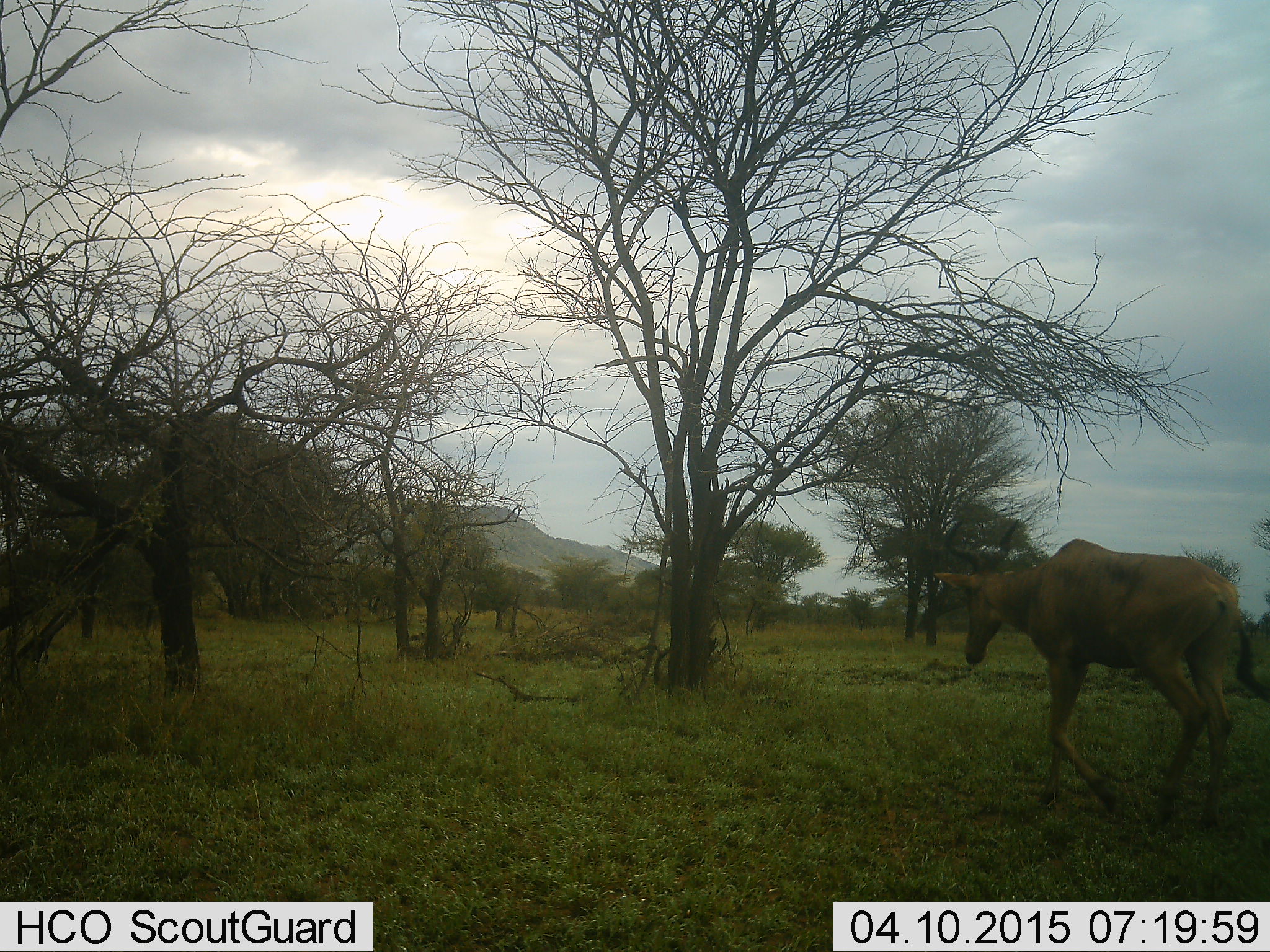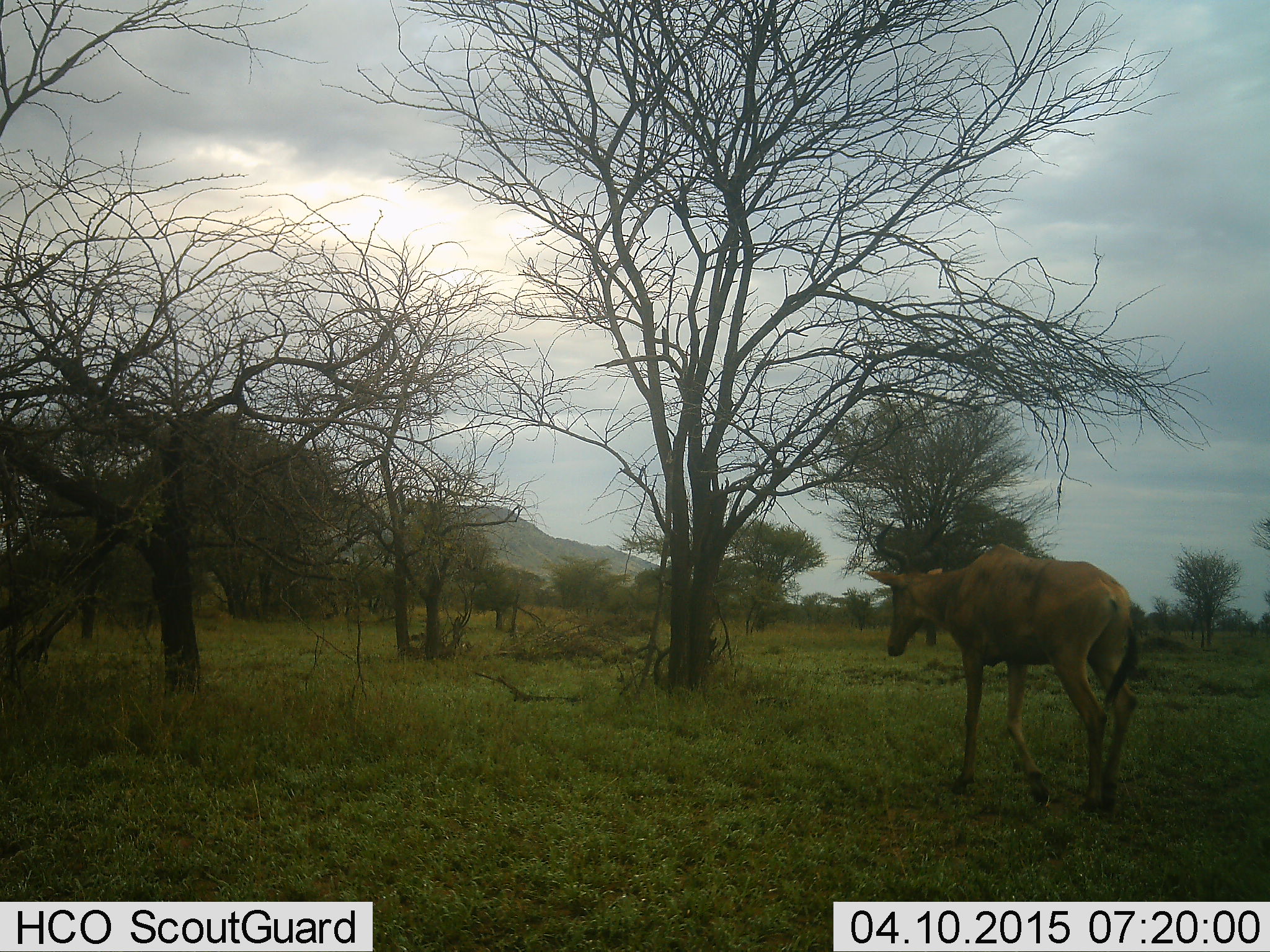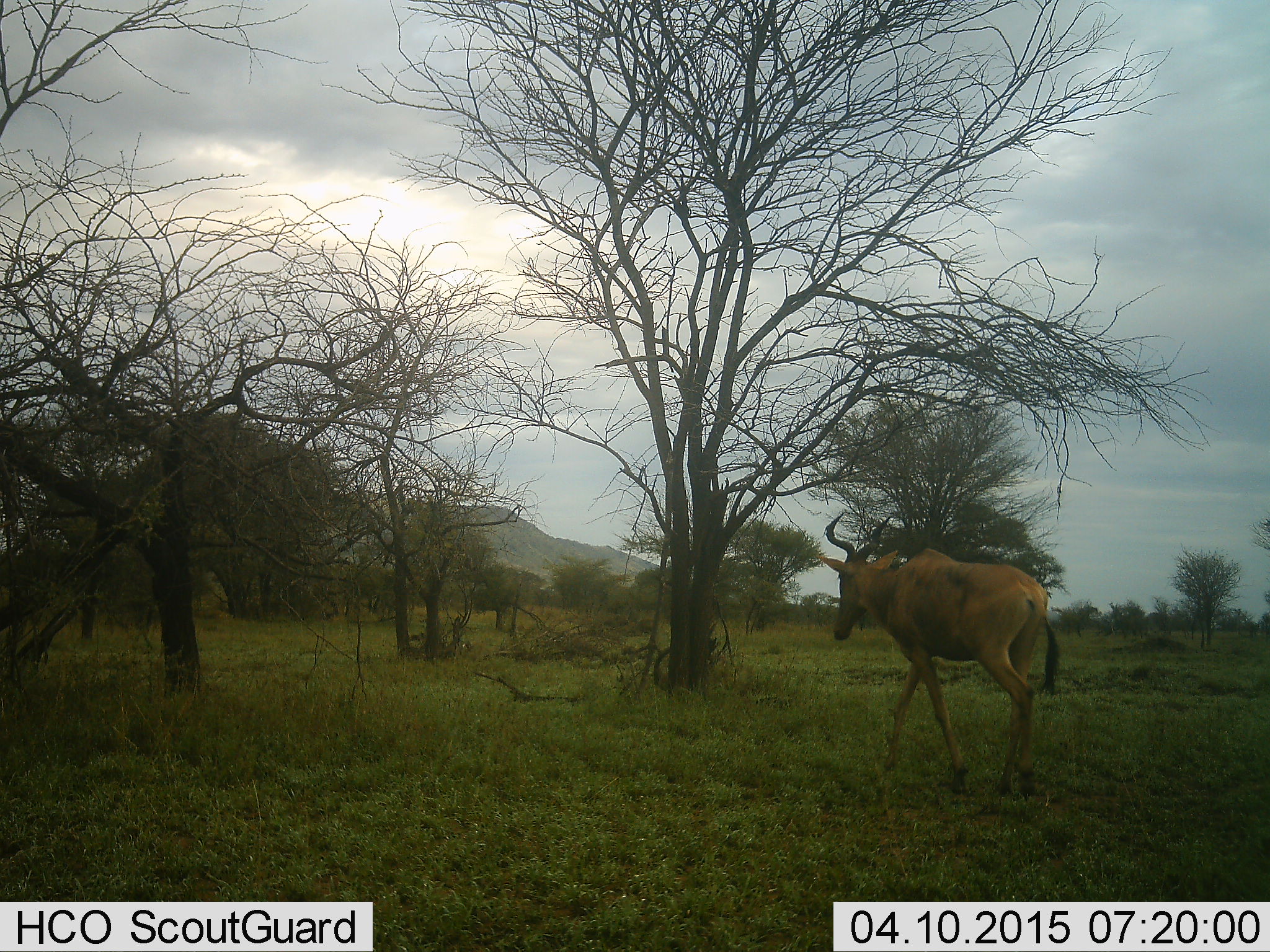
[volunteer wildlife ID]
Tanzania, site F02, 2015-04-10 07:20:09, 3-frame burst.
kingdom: Animalia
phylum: Chordata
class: Mammalia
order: Artiodactyla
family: Bovidae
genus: Alcelaphus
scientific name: Alcelaphus buselaphus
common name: hartebeest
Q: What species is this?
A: Hartebeest (Alcelaphus buselaphus).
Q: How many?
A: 1.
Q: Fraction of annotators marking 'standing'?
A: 20%.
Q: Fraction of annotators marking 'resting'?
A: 0%.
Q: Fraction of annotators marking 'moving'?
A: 100%.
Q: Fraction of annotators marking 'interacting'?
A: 0%.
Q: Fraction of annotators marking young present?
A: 0%.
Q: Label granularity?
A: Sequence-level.